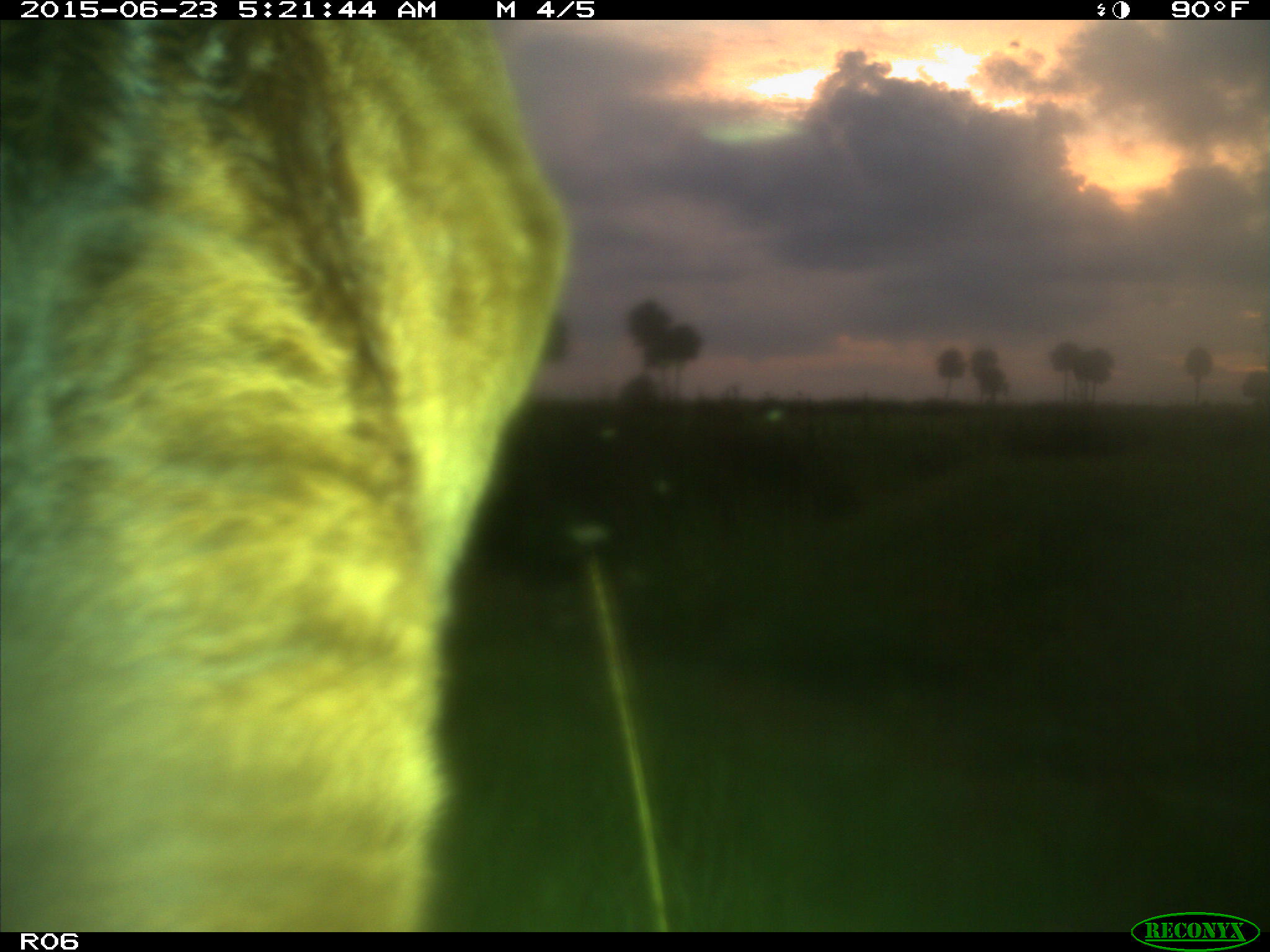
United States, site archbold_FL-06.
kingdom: Animalia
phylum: Chordata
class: Mammalia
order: Artiodactyla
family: Bovidae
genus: Bos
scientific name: Bos taurus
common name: domestic cow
Bos taurus (domestic cow).